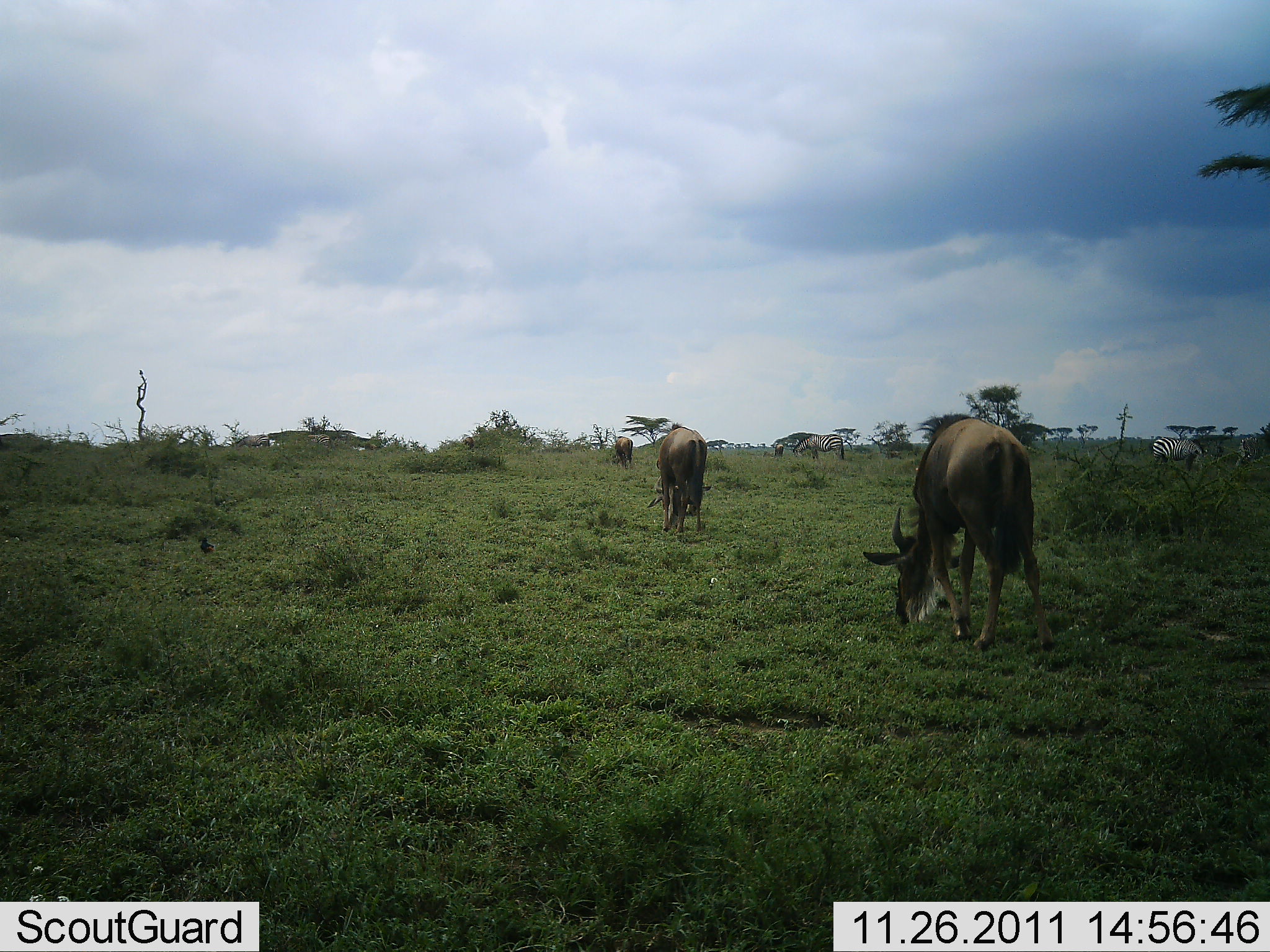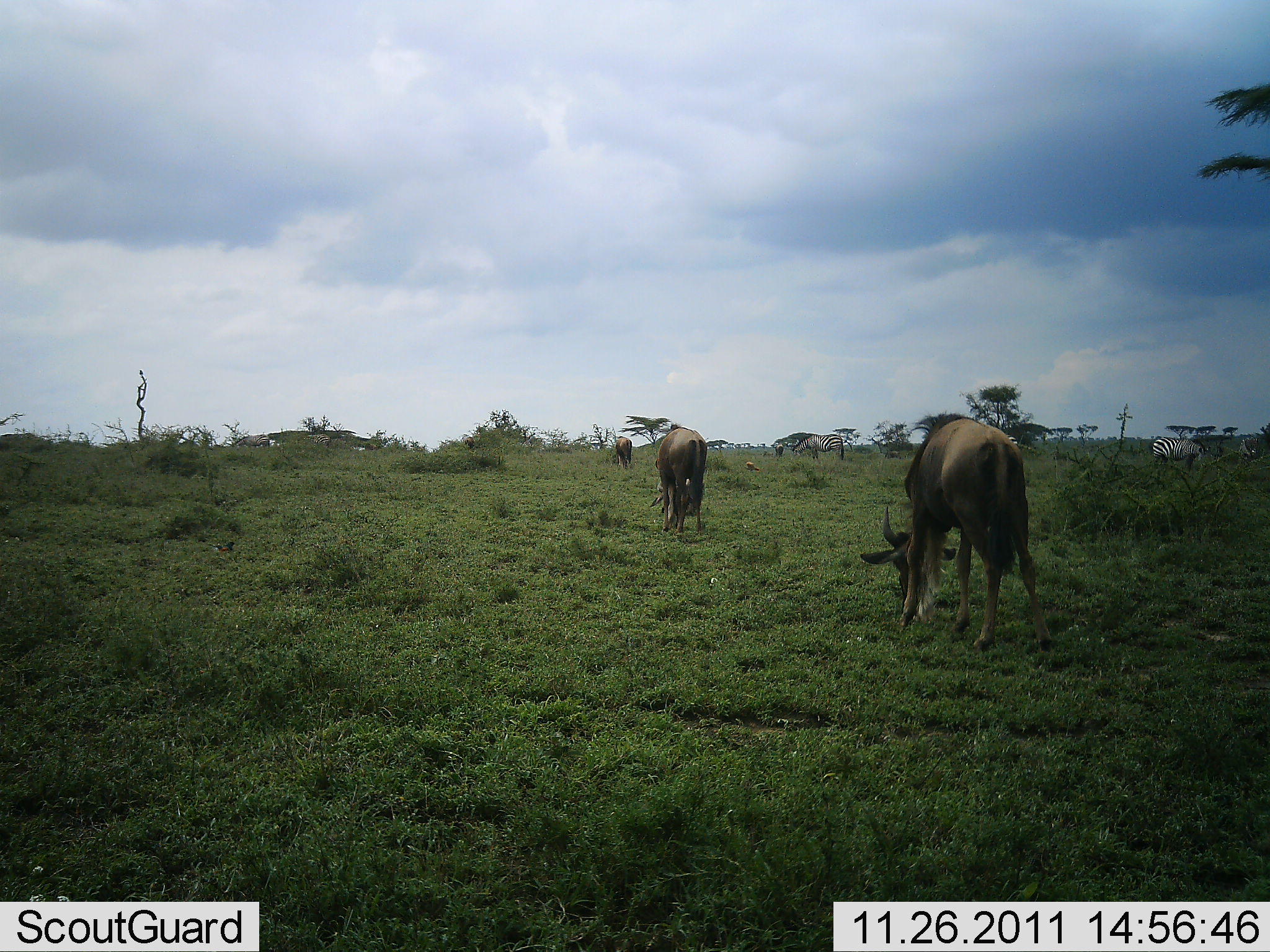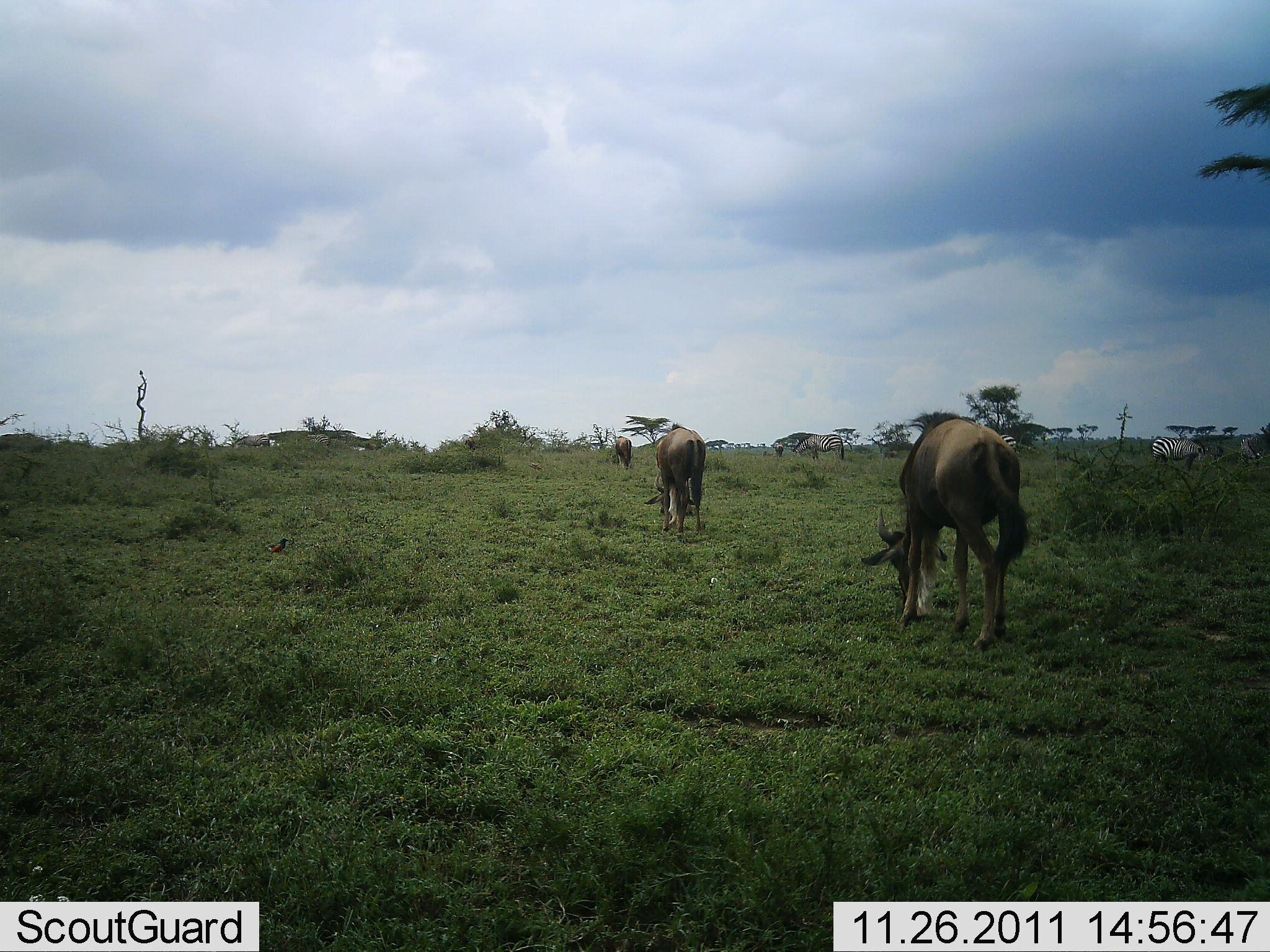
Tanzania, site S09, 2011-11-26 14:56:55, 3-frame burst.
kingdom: Animalia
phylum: Chordata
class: Mammalia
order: Artiodactyla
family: Bovidae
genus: Connochaetes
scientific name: Connochaetes taurinus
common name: blue wildebeest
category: wildebeest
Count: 3.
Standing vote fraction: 16%.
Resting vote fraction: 0%.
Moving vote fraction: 21%.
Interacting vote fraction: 0%.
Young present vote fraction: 0%.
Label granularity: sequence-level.